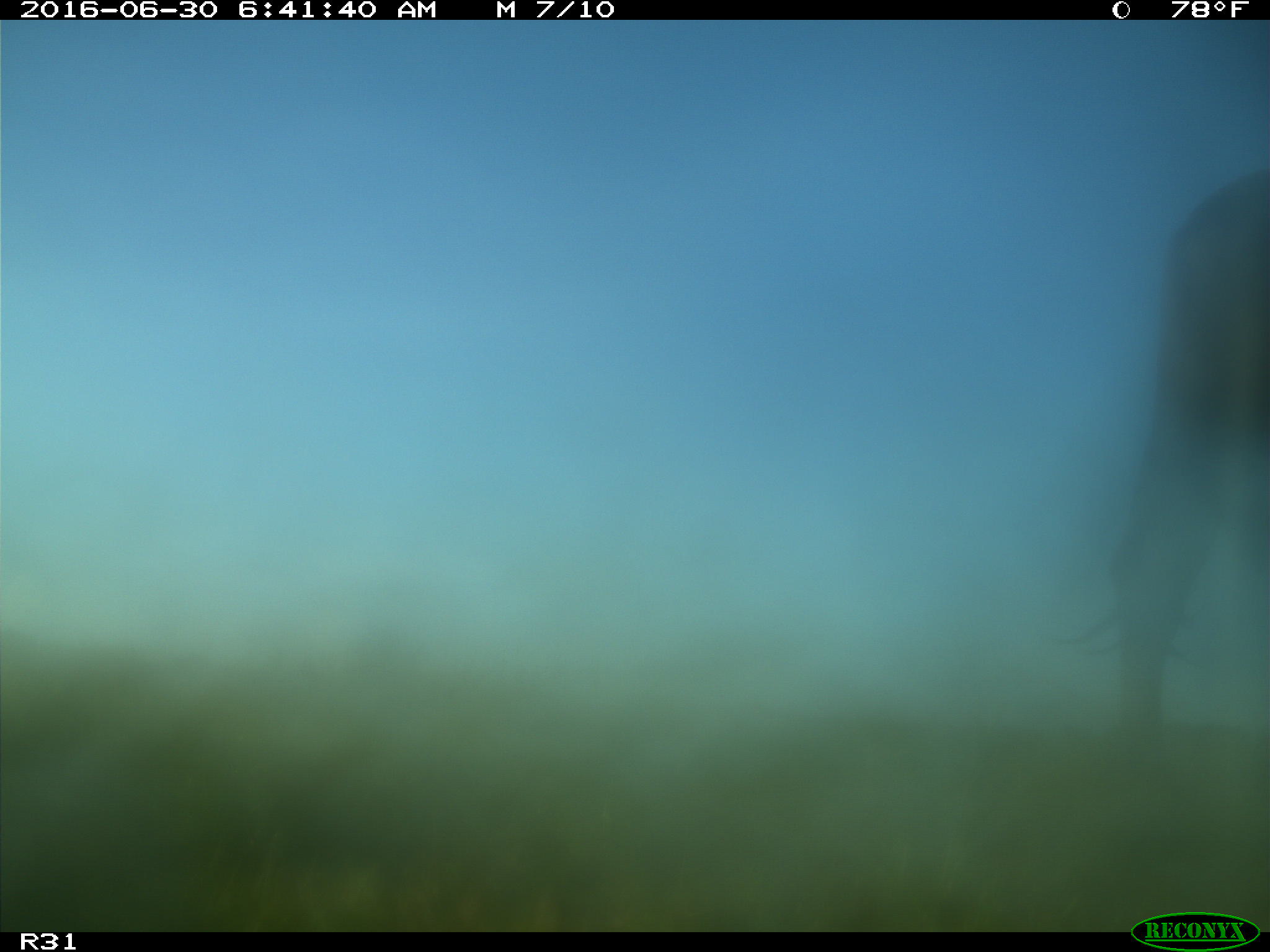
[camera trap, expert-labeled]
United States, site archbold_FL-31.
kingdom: Animalia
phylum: Chordata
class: Mammalia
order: Artiodactyla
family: Bovidae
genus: Bos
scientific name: Bos taurus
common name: domestic cow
Bos taurus (domestic cow).